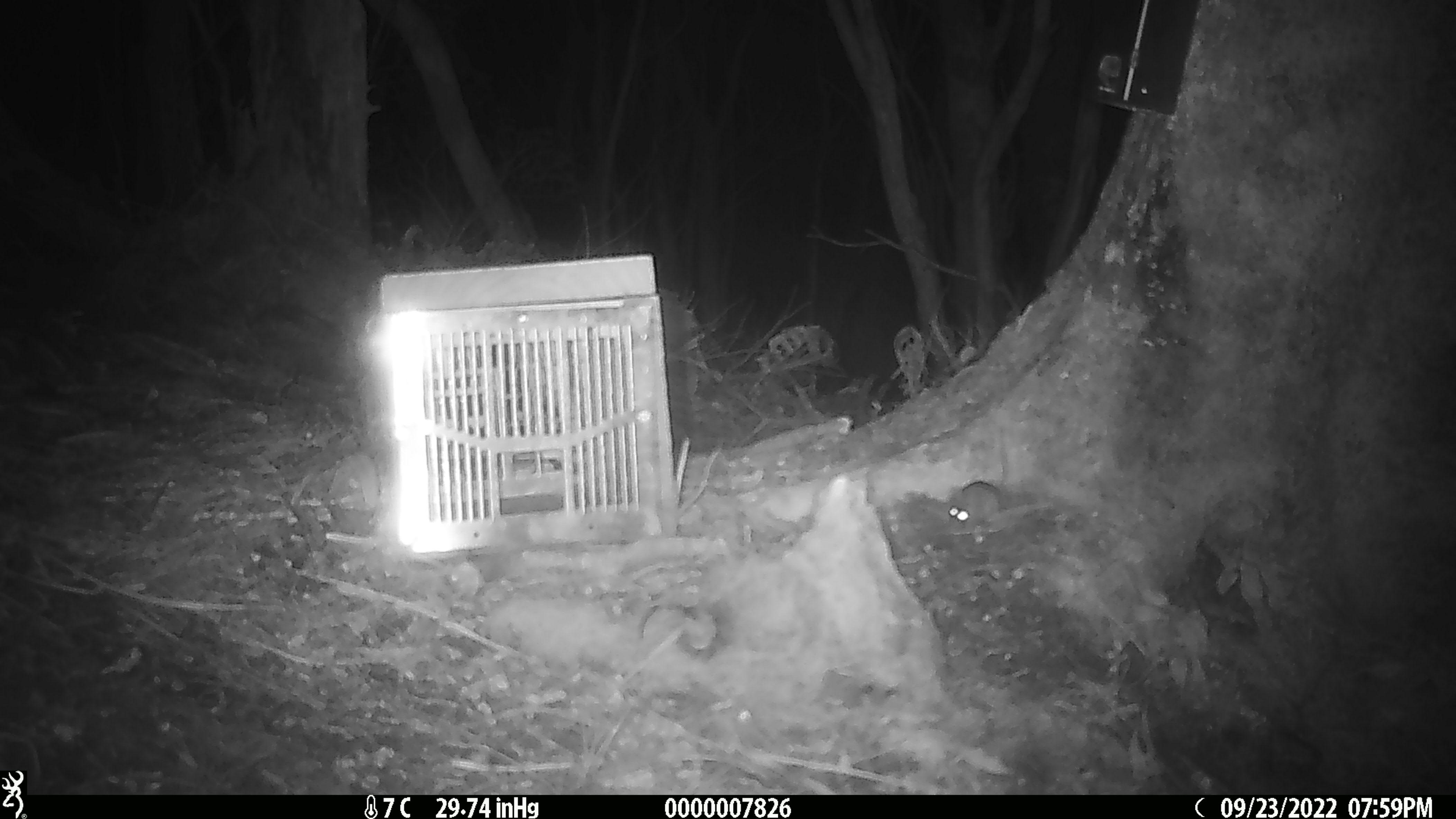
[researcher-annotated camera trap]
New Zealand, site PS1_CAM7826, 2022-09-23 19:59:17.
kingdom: Animalia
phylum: Chordata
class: Mammalia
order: Rodentia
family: Muridae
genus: Mus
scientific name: Mus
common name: mouse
Mouse (Mus).